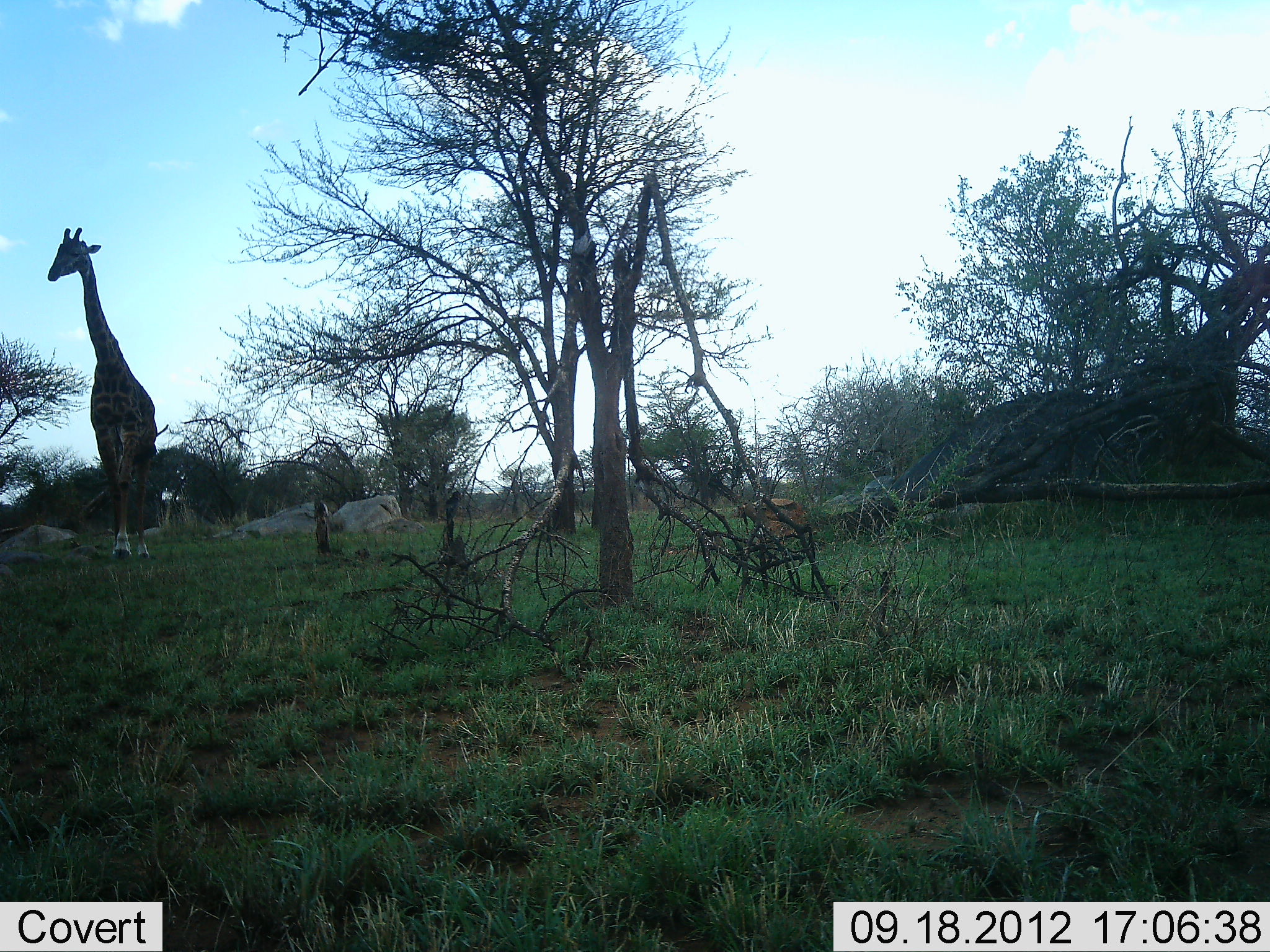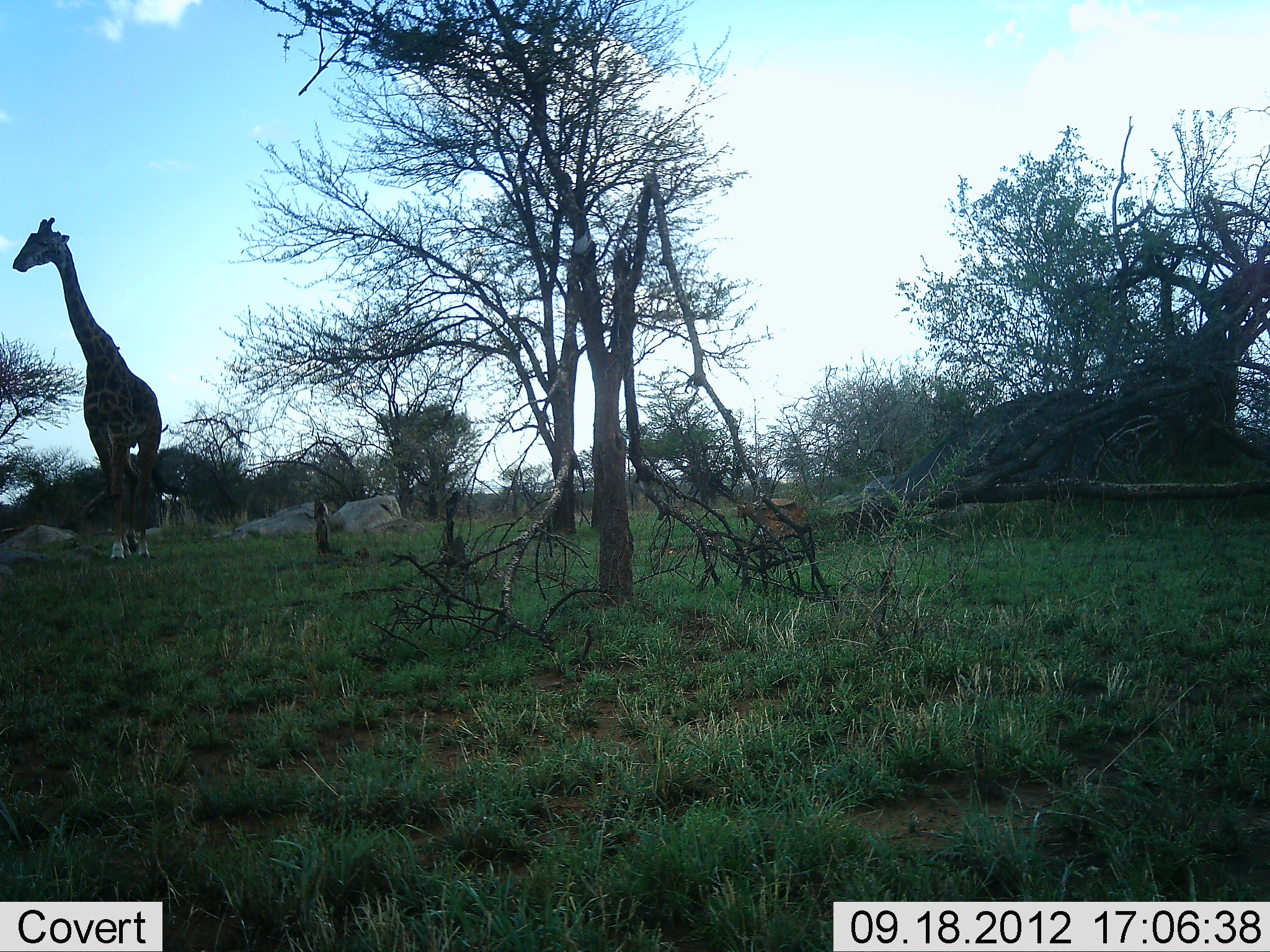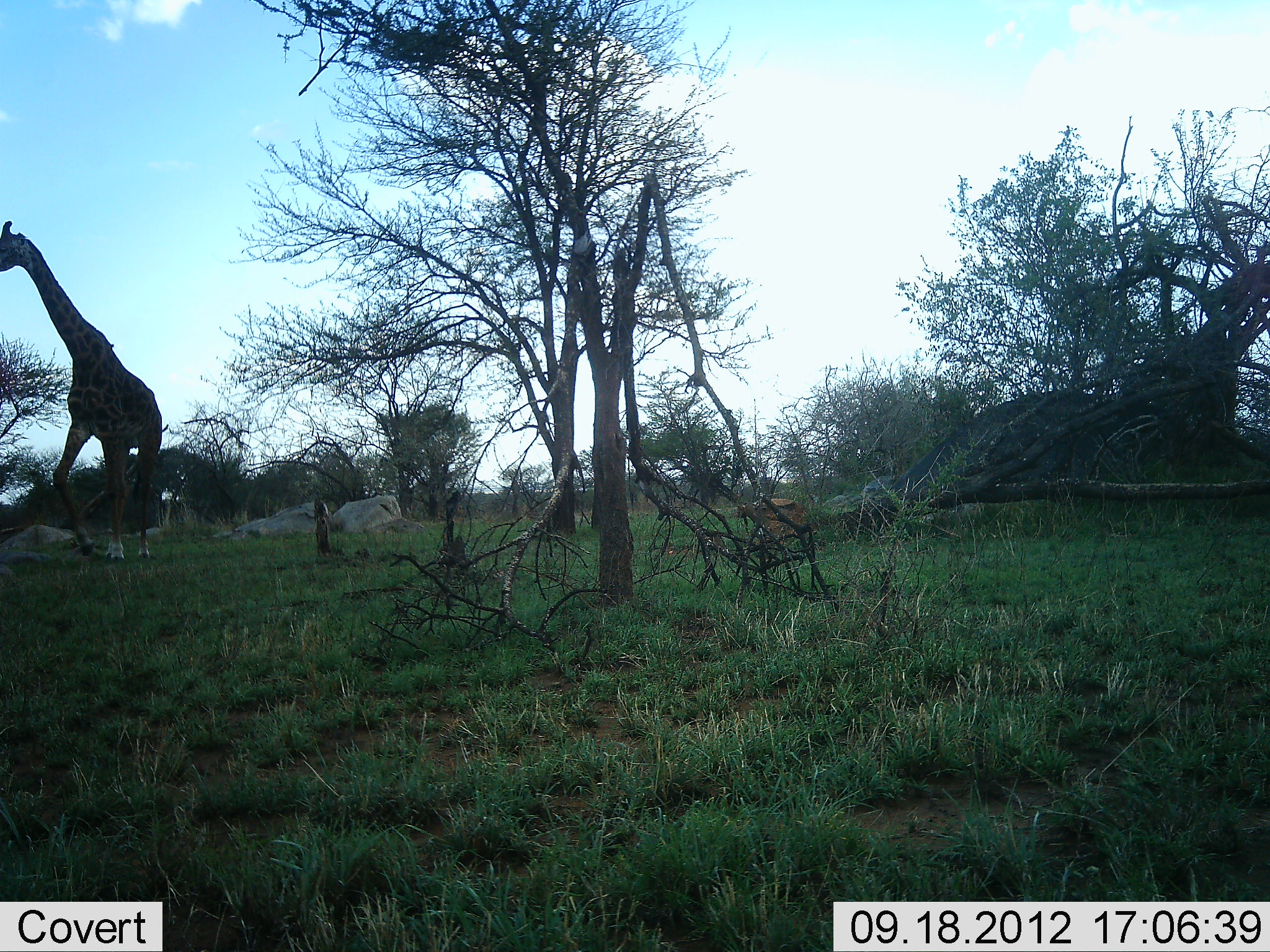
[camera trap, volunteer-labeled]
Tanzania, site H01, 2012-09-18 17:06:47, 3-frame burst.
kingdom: Animalia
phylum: Chordata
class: Mammalia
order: Artiodactyla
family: Giraffidae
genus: Giraffa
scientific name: Giraffa camelopardalis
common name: giraffe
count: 1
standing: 9%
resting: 0%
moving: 100%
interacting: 0%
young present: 0%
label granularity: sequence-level